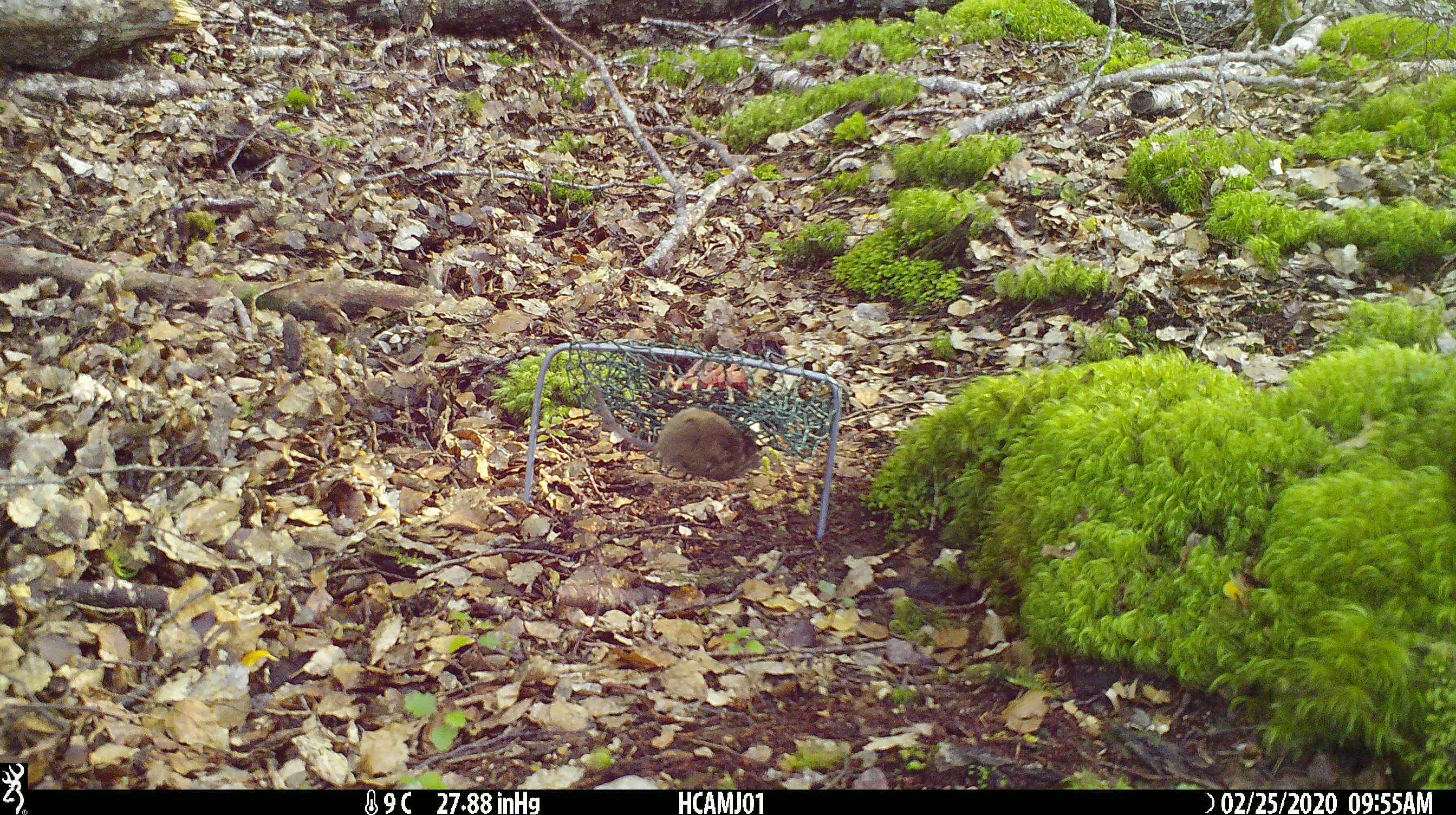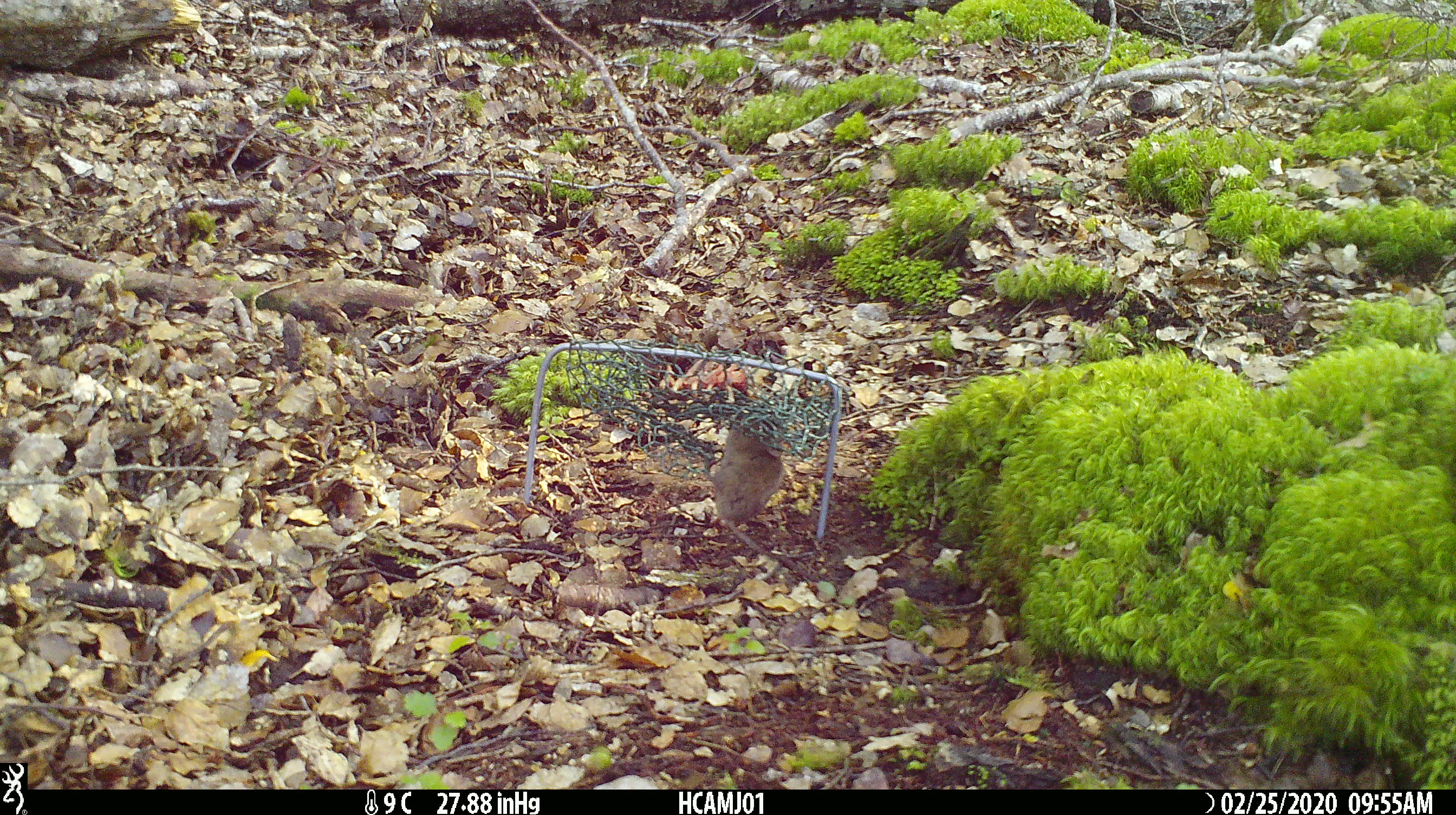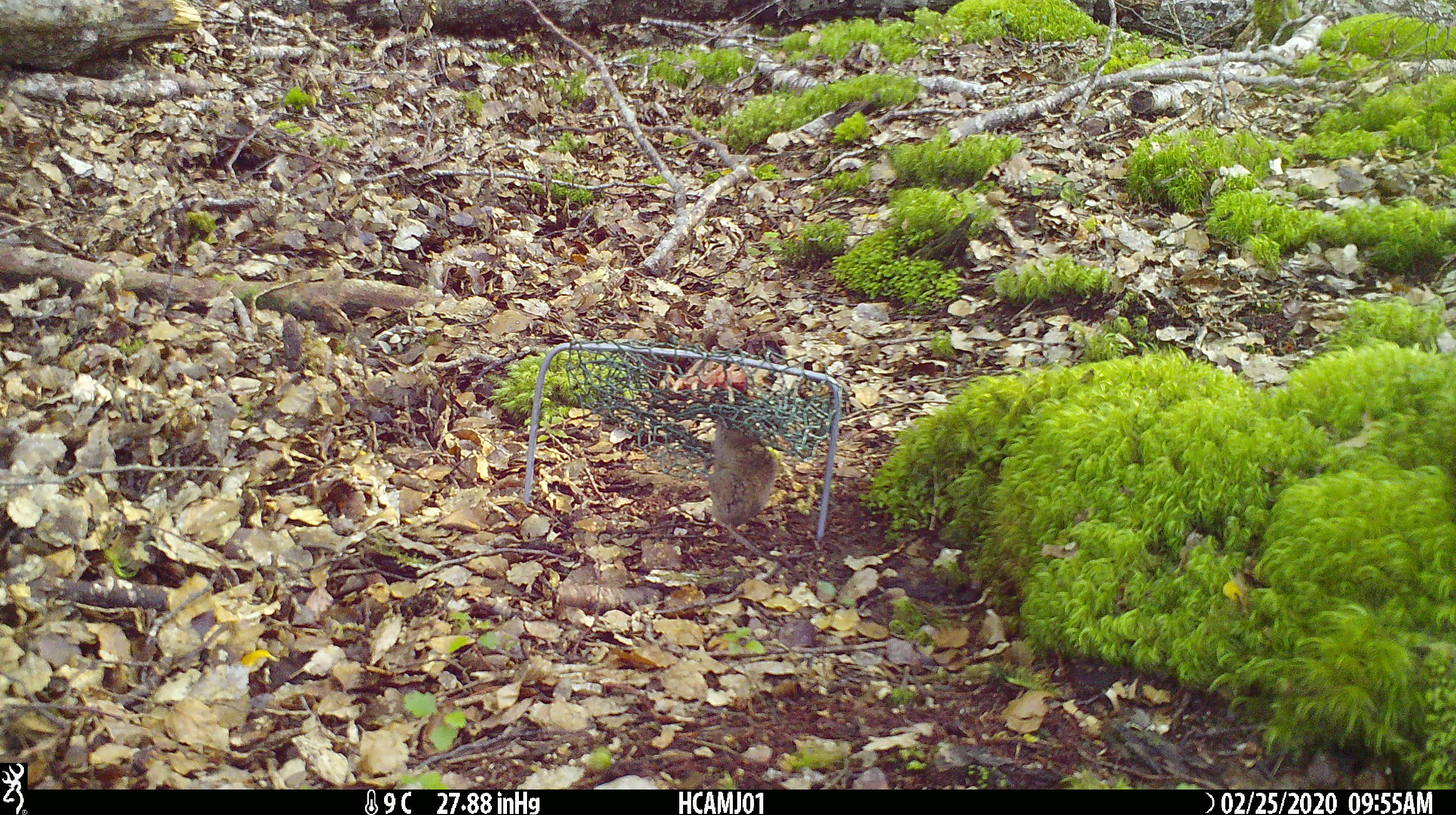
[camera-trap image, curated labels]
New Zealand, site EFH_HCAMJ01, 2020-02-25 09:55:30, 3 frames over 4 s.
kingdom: Animalia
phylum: Chordata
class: Mammalia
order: Rodentia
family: Muridae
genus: Mus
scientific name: Mus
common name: mouse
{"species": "mouse (Mus)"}